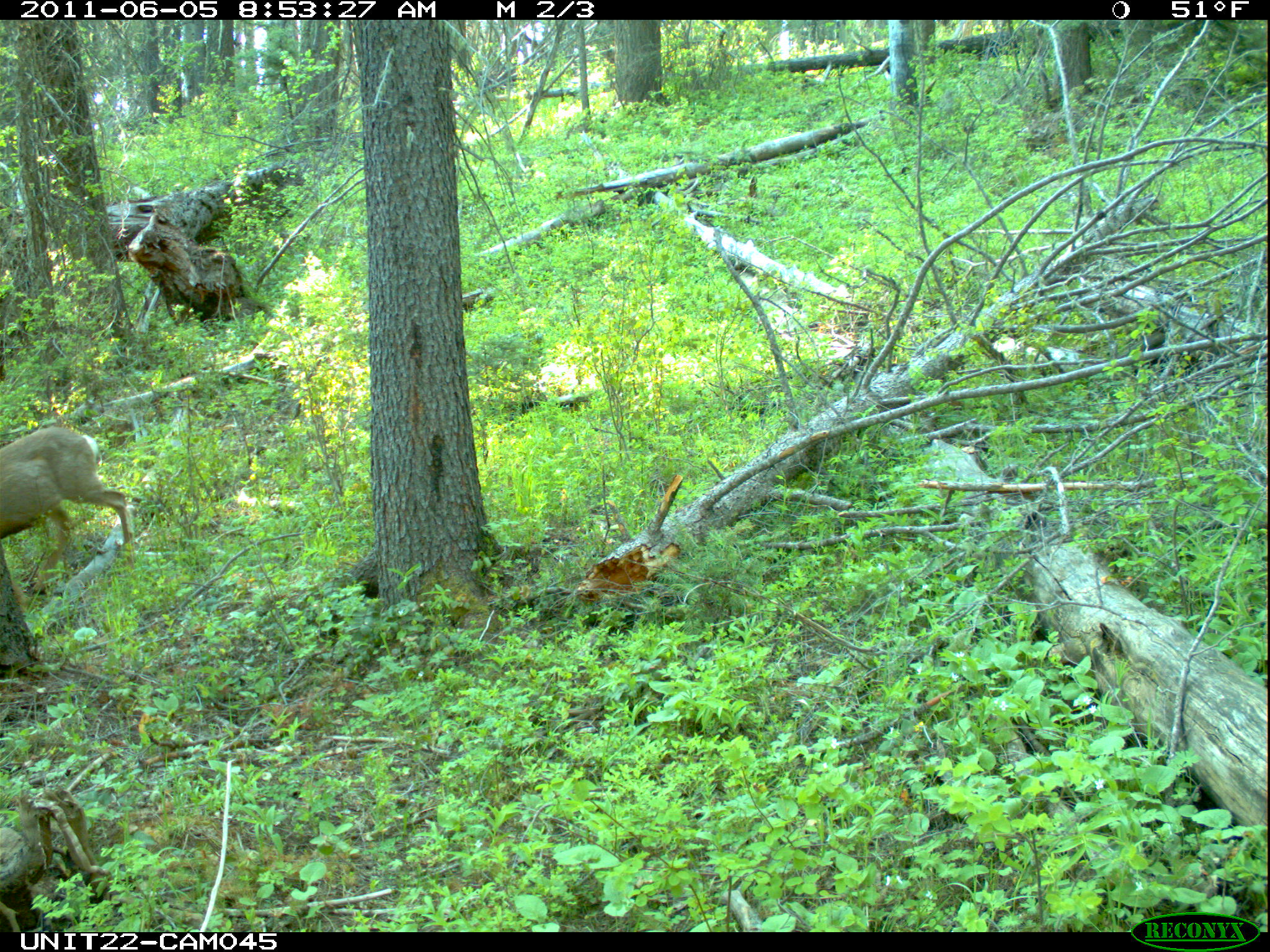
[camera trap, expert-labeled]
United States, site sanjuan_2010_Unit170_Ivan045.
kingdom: Animalia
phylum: Chordata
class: Mammalia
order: Artiodactyla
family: Cervidae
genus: Odocoileus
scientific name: Odocoileus hemionus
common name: mule deer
Odocoileus hemionus (mule deer).